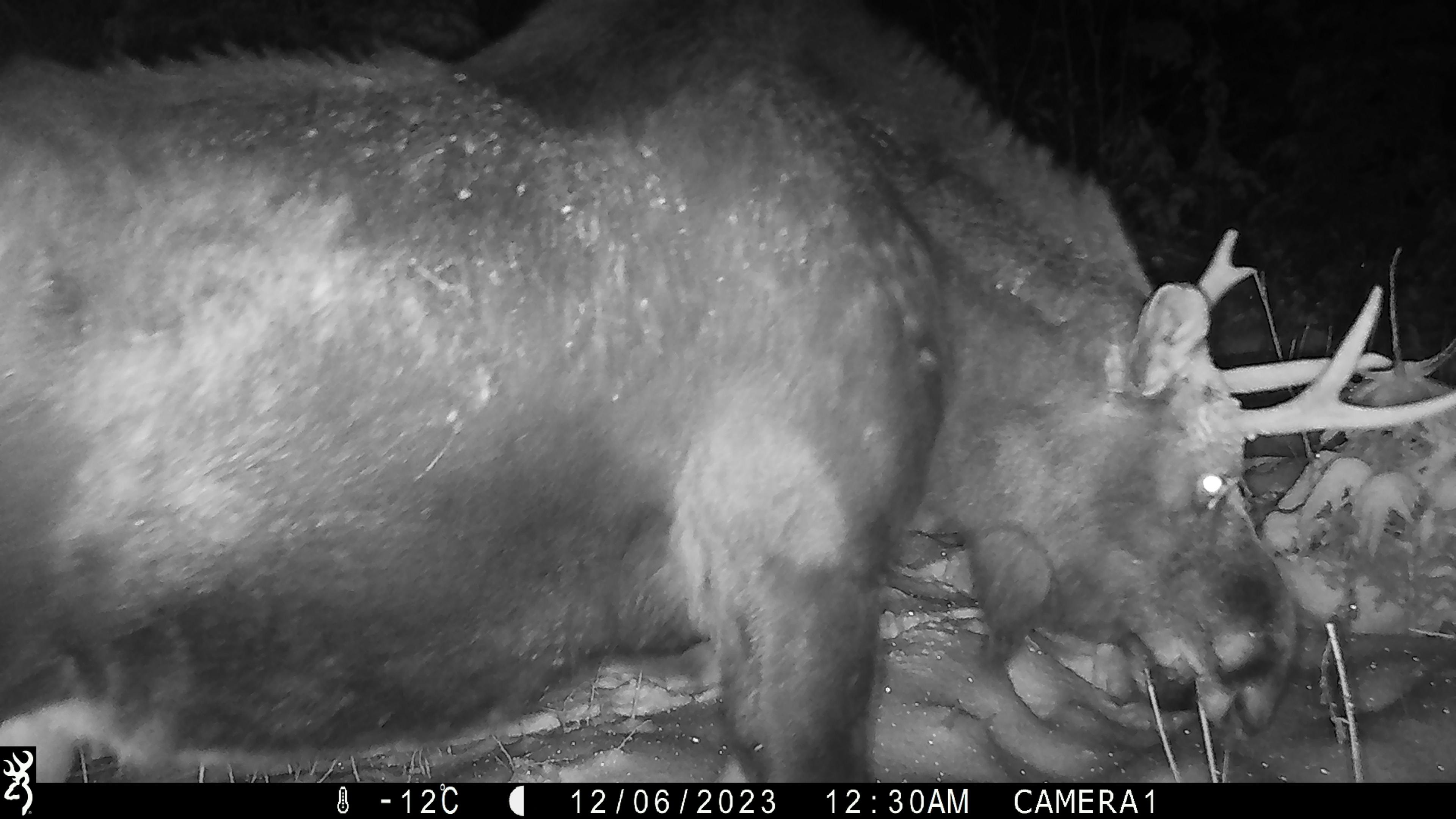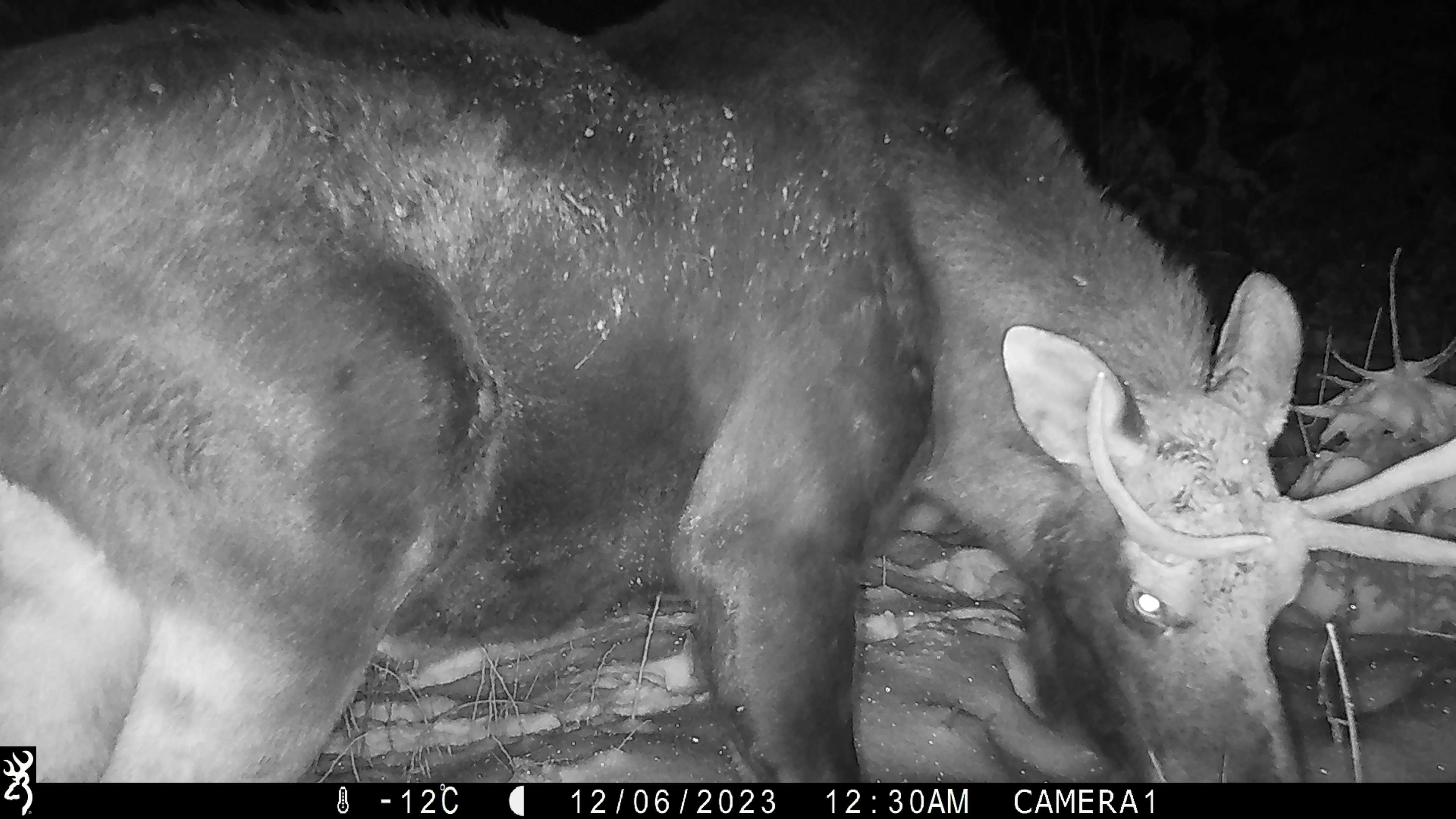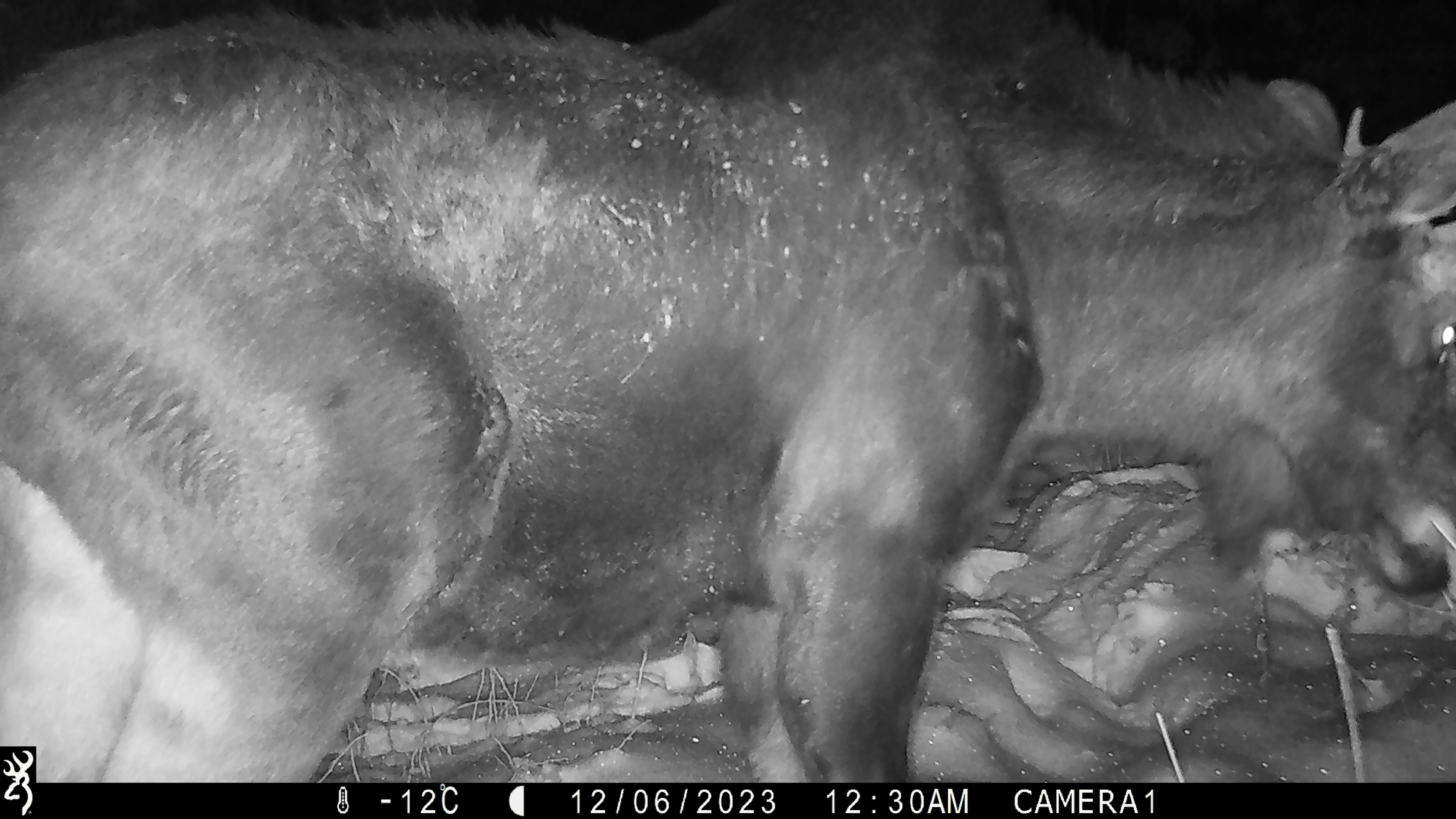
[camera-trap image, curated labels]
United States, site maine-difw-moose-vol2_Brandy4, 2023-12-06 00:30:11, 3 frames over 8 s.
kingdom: Animalia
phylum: Chordata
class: Mammalia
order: Artiodactyla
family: Cervidae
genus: Alces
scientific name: Alces alces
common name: moose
Moose (Alces alces).